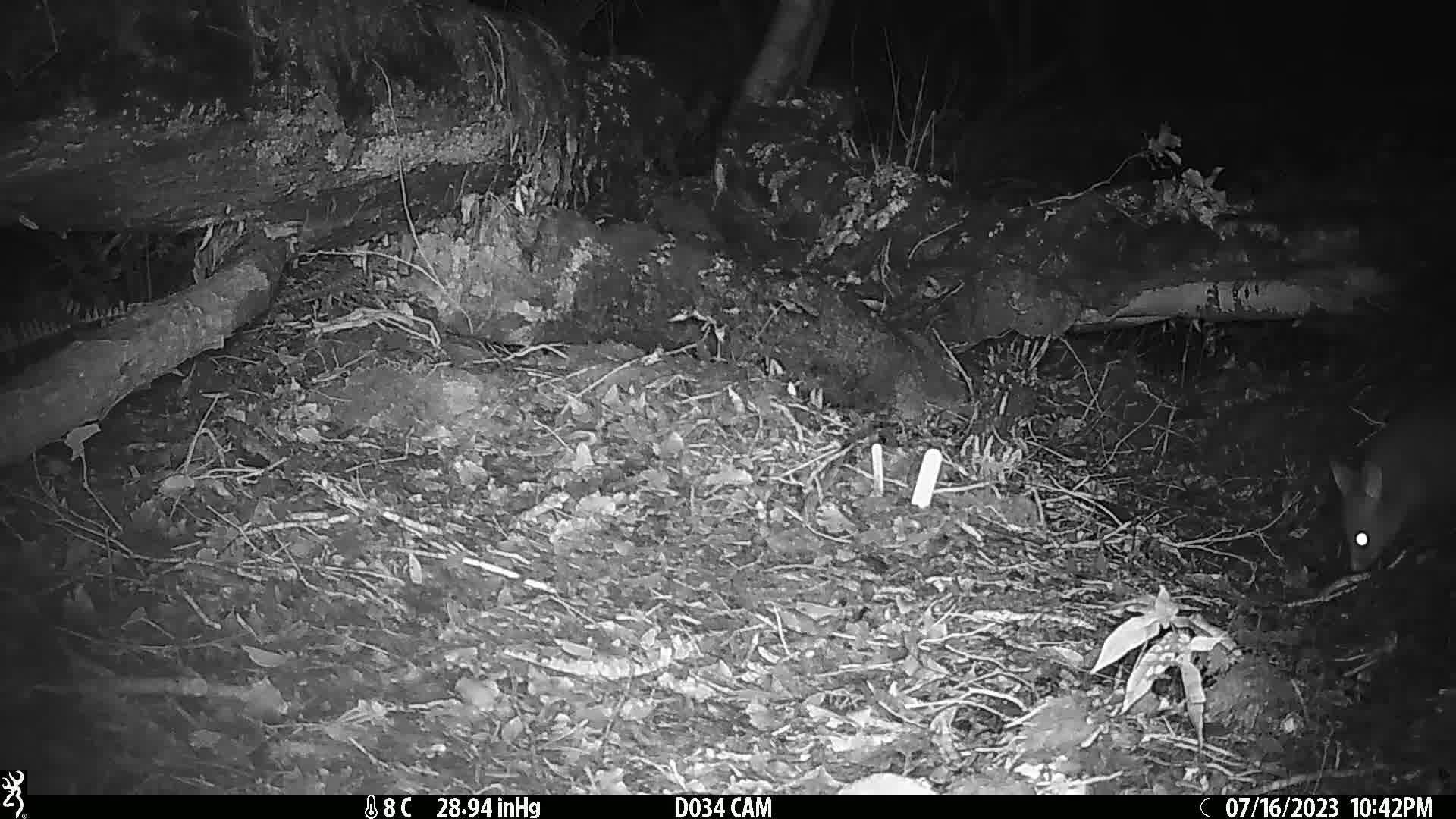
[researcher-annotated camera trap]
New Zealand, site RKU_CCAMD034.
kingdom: Animalia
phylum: Chordata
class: Mammalia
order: Diprotodontia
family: Phalangeridae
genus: Trichosurus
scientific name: Trichosurus vulpecula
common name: common brushtail possum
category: possum